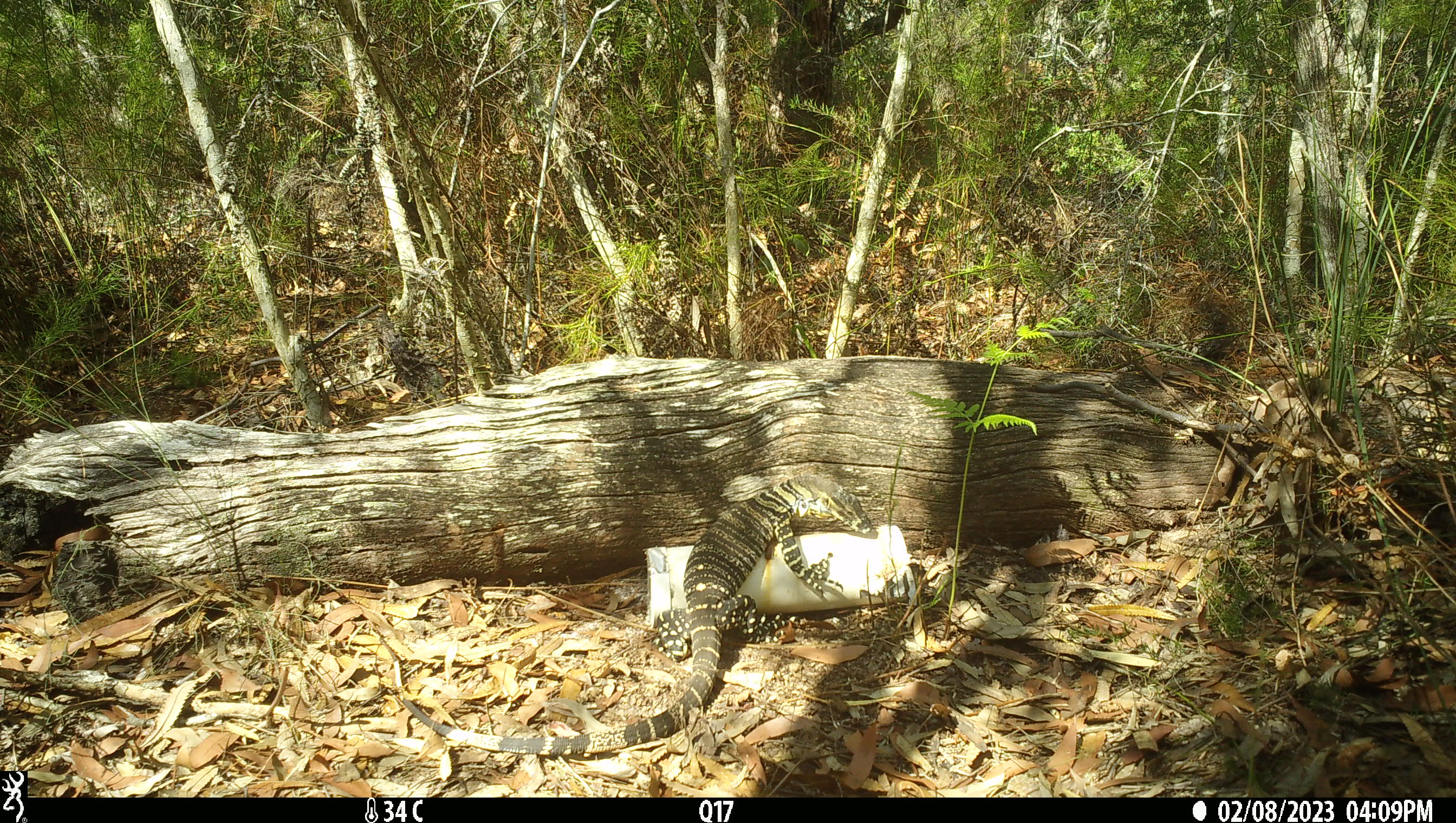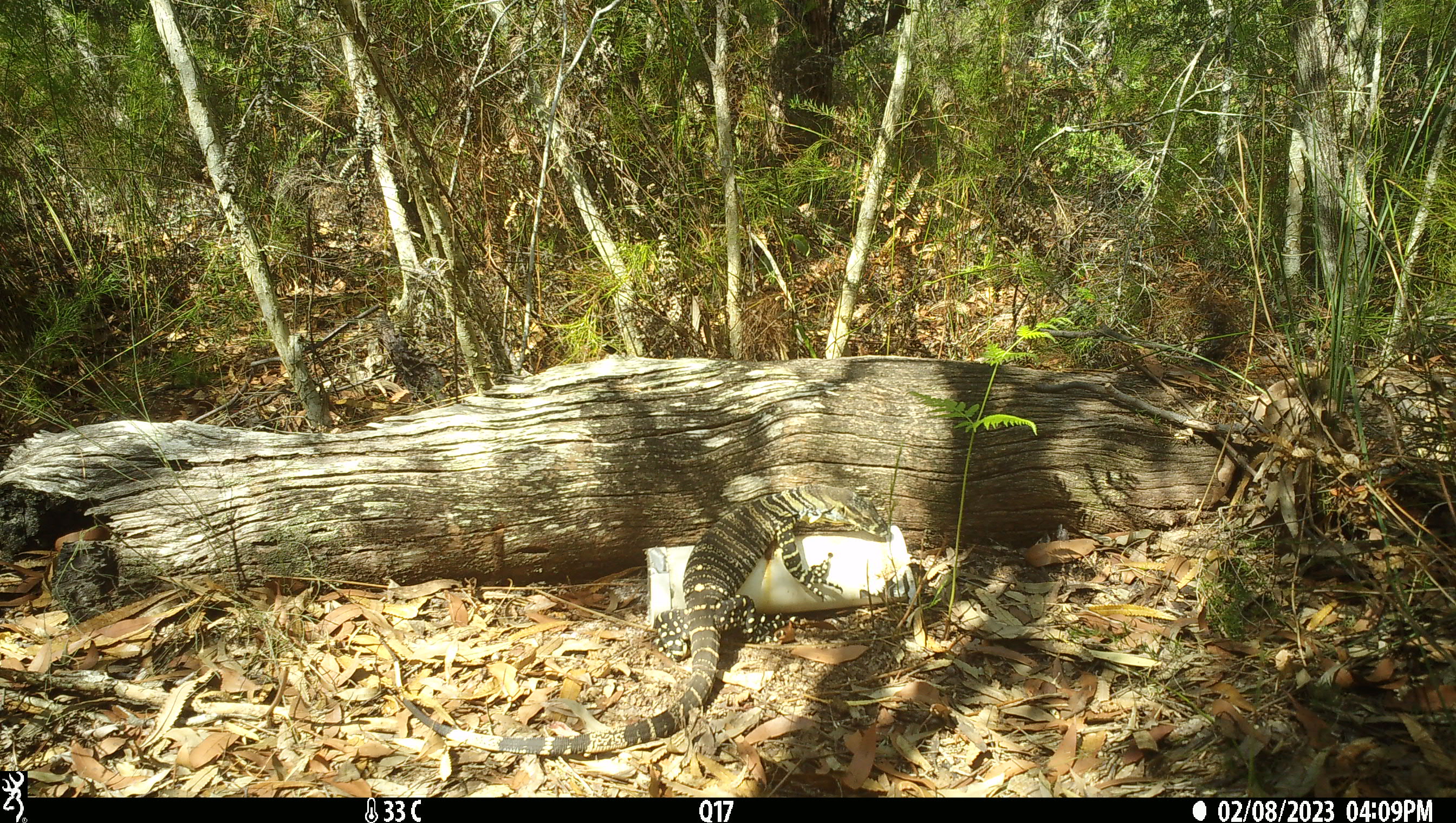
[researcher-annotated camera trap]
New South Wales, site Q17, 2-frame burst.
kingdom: Animalia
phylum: Chordata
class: Reptilia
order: Squamata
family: Varanidae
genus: Varanus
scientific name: Varanus varius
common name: lace monitor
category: goanna